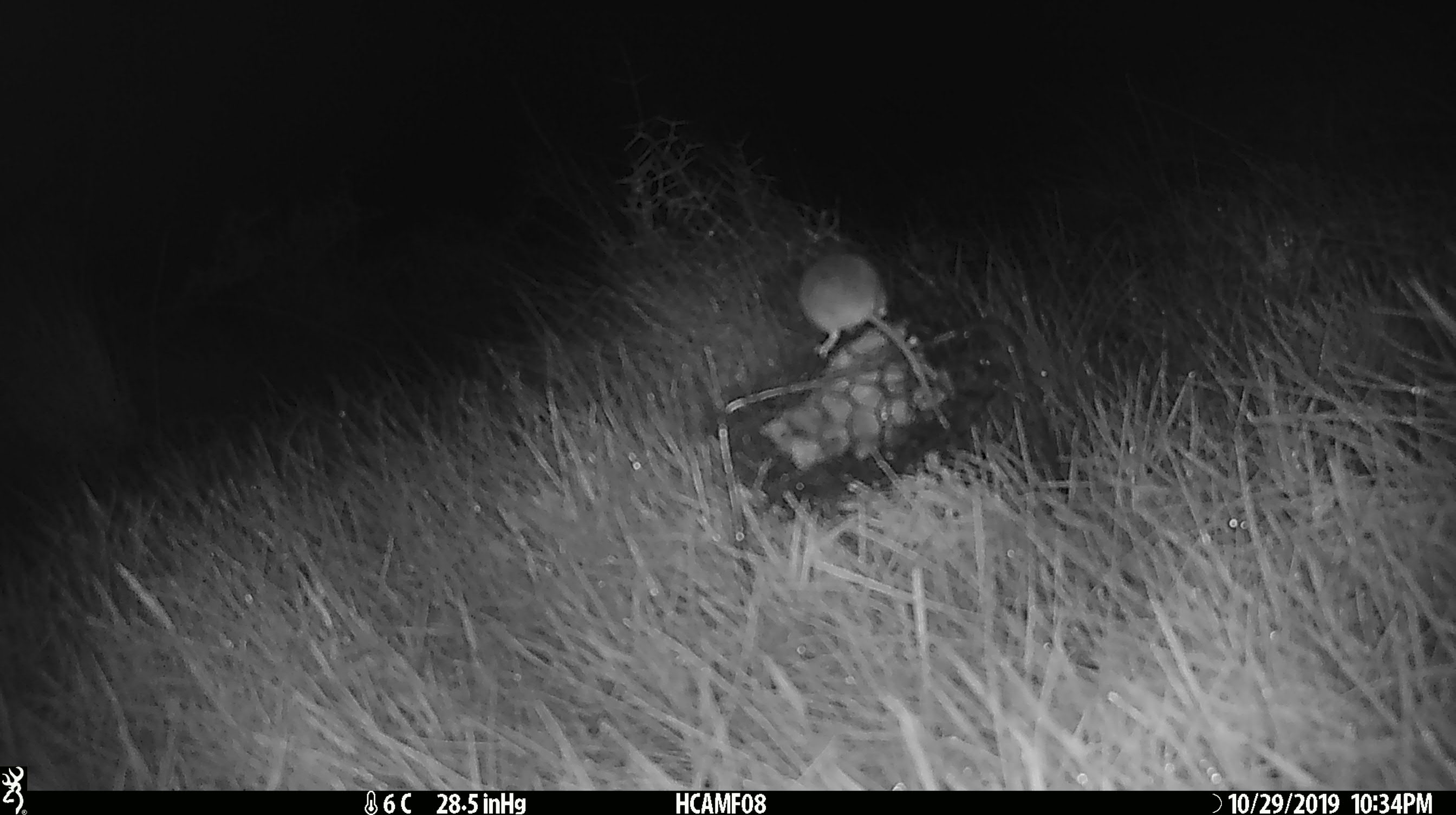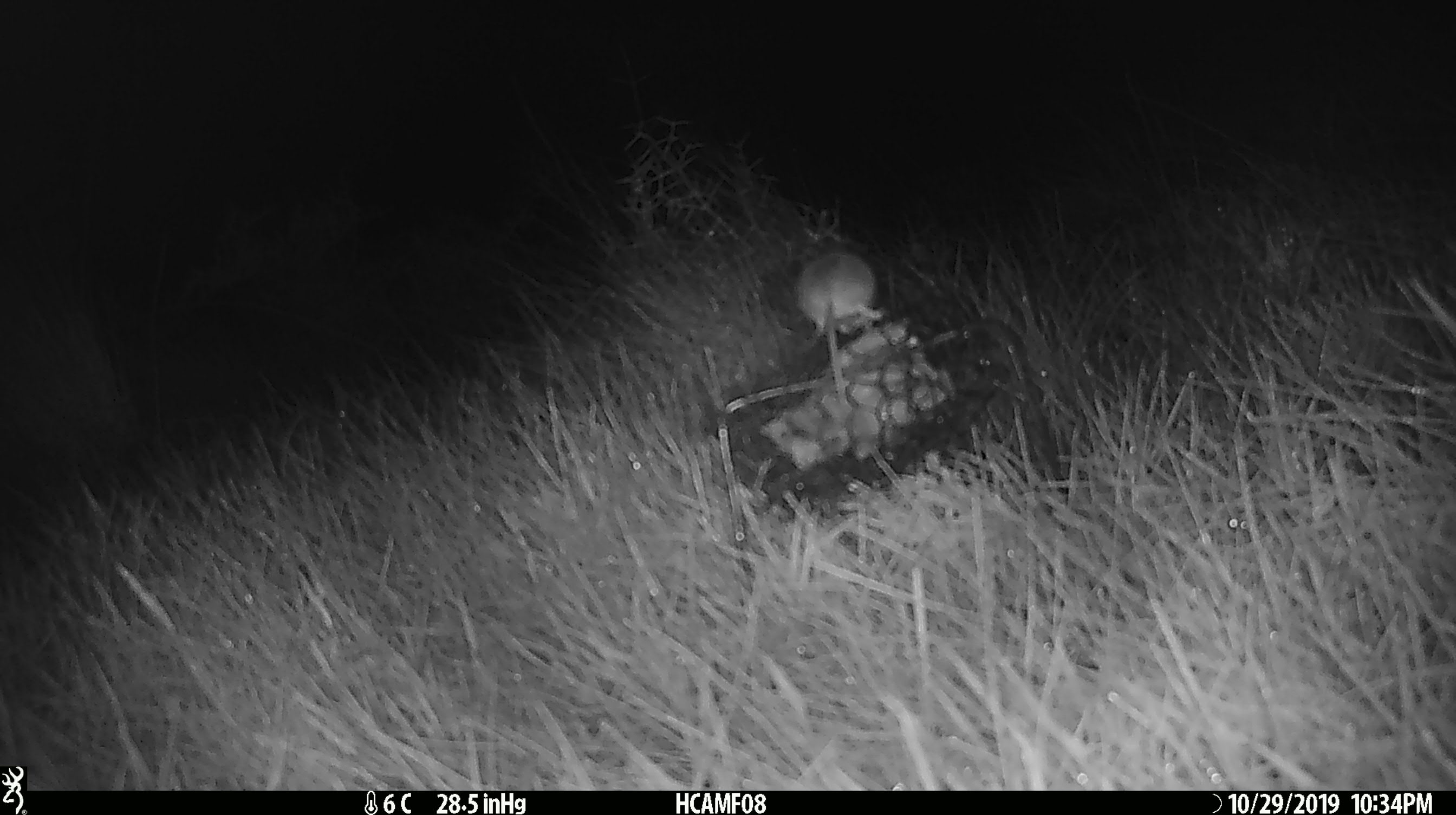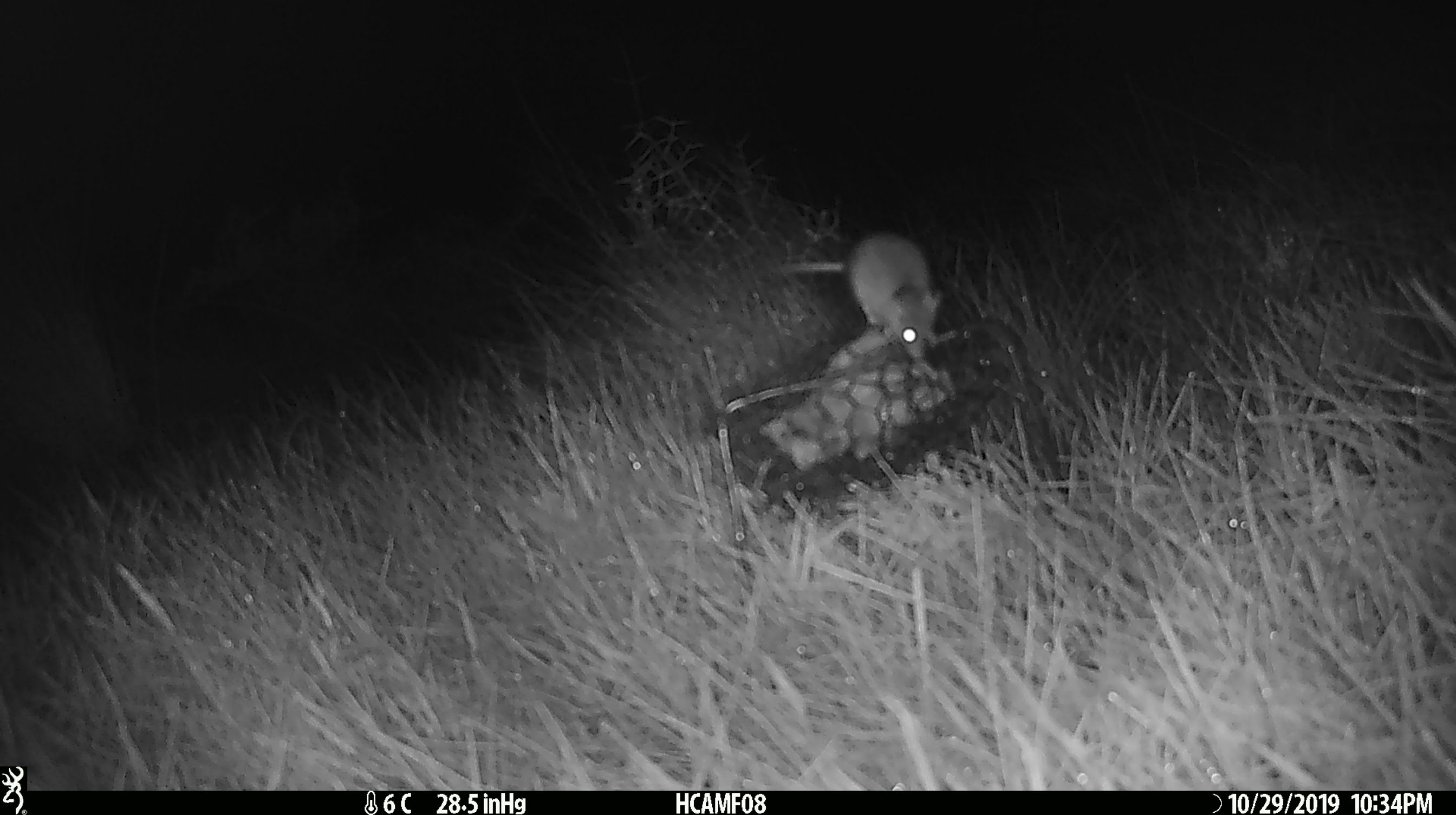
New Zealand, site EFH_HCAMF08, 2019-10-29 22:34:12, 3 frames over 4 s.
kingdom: Animalia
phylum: Chordata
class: Mammalia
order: Rodentia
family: Muridae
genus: Mus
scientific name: Mus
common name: mouse